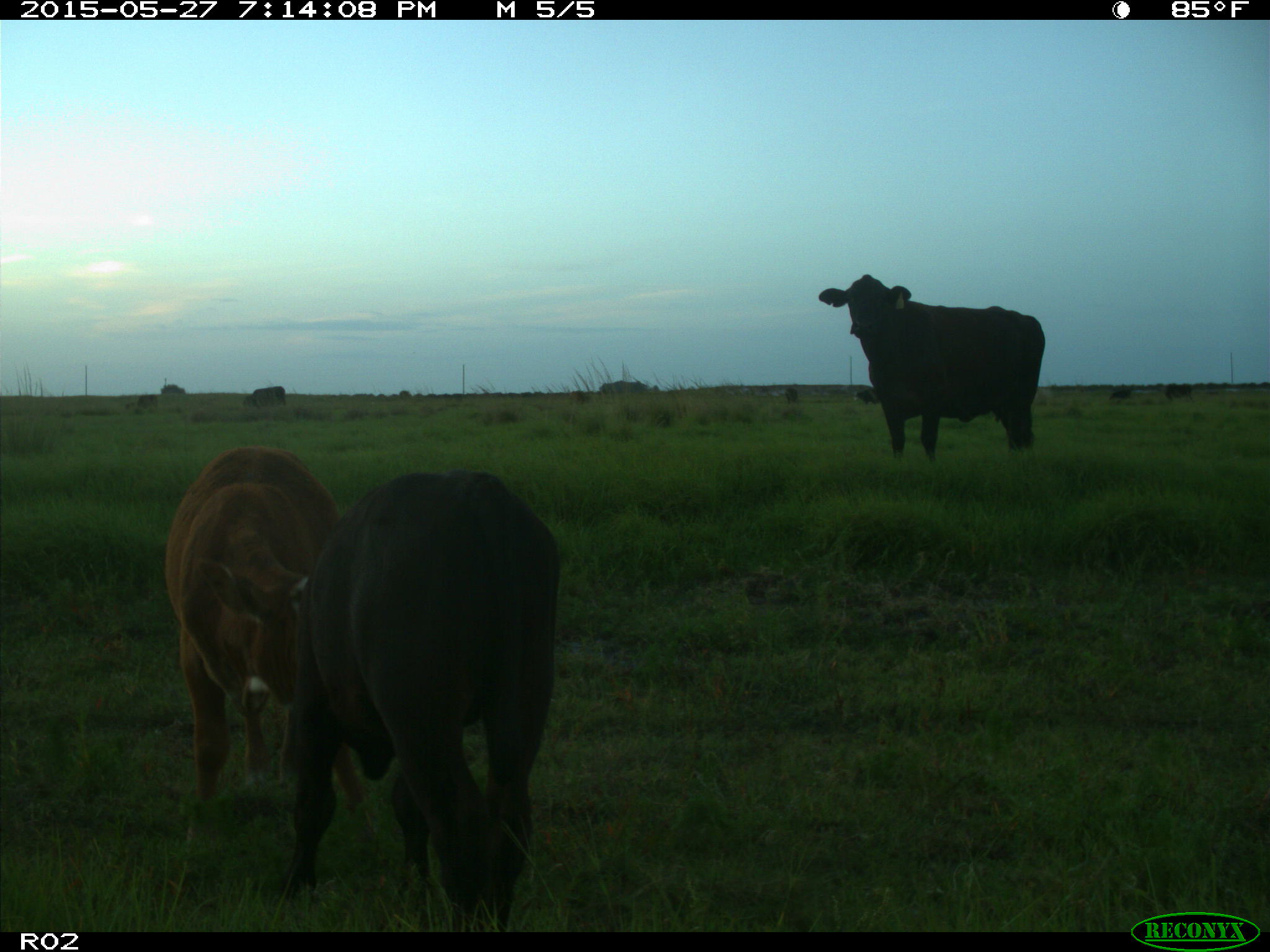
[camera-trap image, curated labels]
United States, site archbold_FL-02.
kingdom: Animalia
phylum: Chordata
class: Mammalia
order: Artiodactyla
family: Bovidae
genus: Bos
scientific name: Bos taurus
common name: domestic cow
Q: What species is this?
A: Bos taurus (domestic cow).